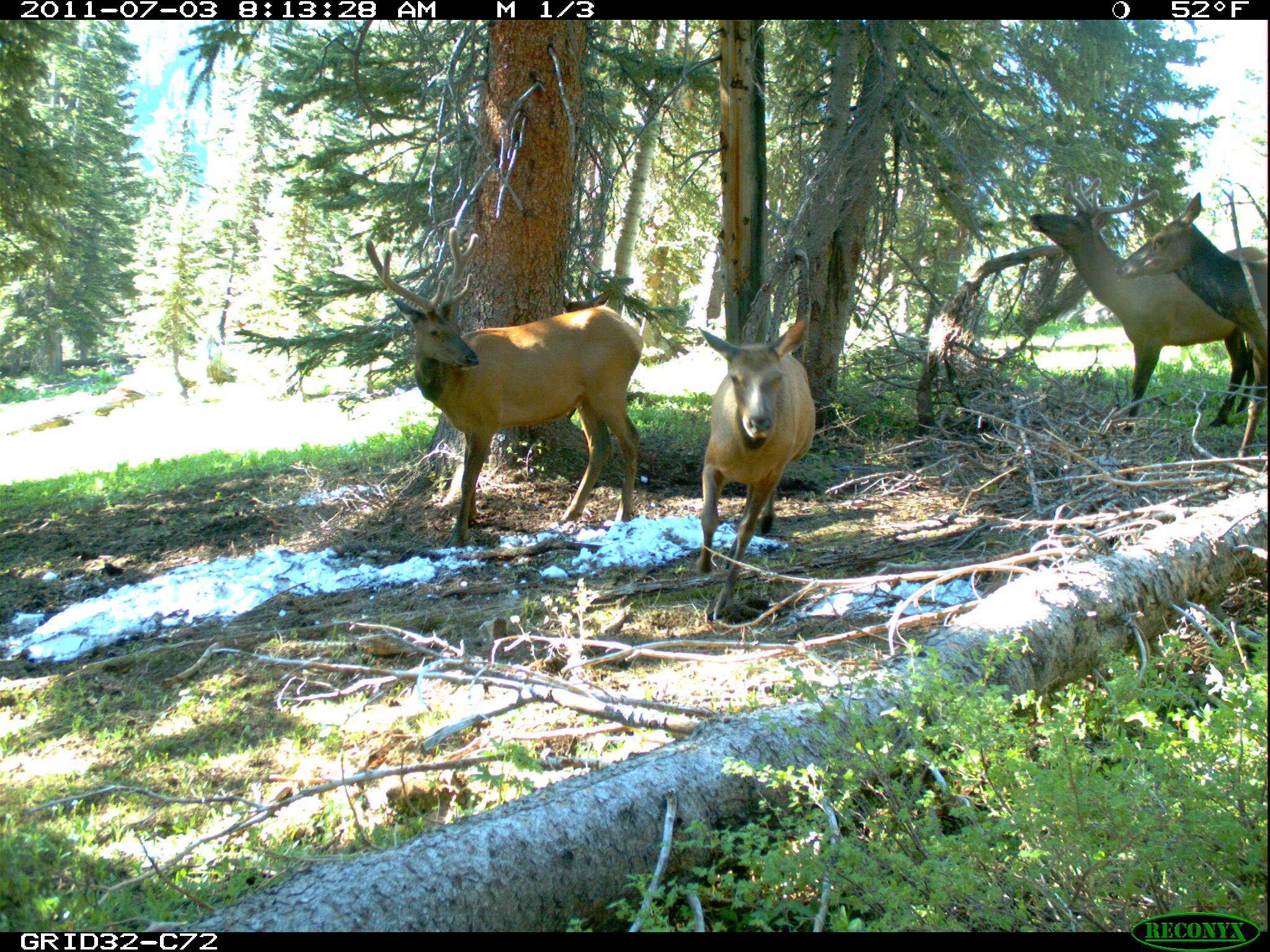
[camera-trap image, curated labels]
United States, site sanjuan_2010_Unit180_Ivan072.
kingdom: Animalia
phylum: Chordata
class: Mammalia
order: Artiodactyla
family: Cervidae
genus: Cervus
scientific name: Cervus elaphus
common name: red deer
Cervus elaphus (red deer).